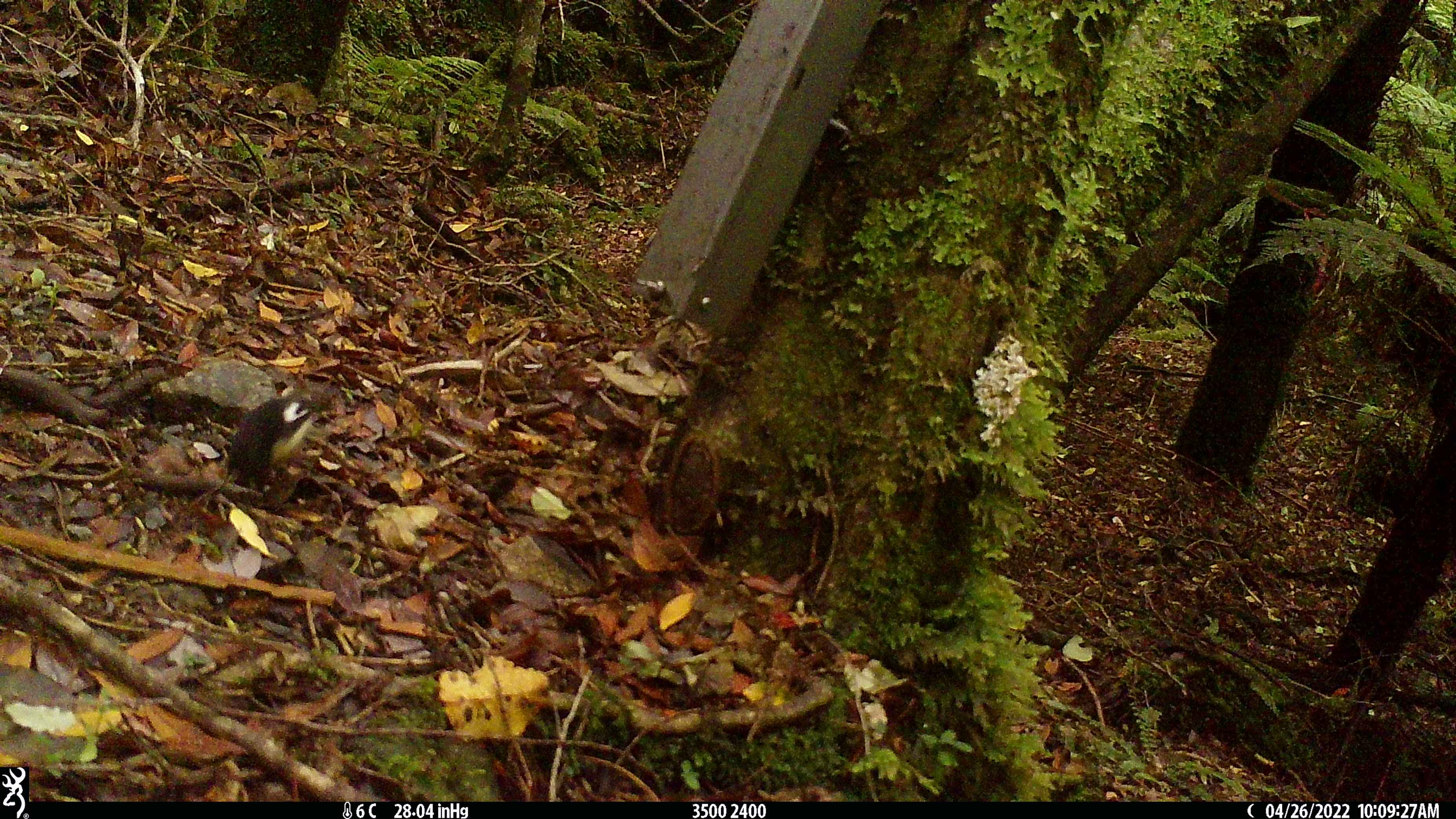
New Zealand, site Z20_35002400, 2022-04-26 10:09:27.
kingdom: Animalia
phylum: Chordata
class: Aves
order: Passeriformes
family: Petroicidae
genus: Petroica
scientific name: Petroica macrocephala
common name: tomtit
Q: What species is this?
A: Tomtit (Petroica macrocephala).